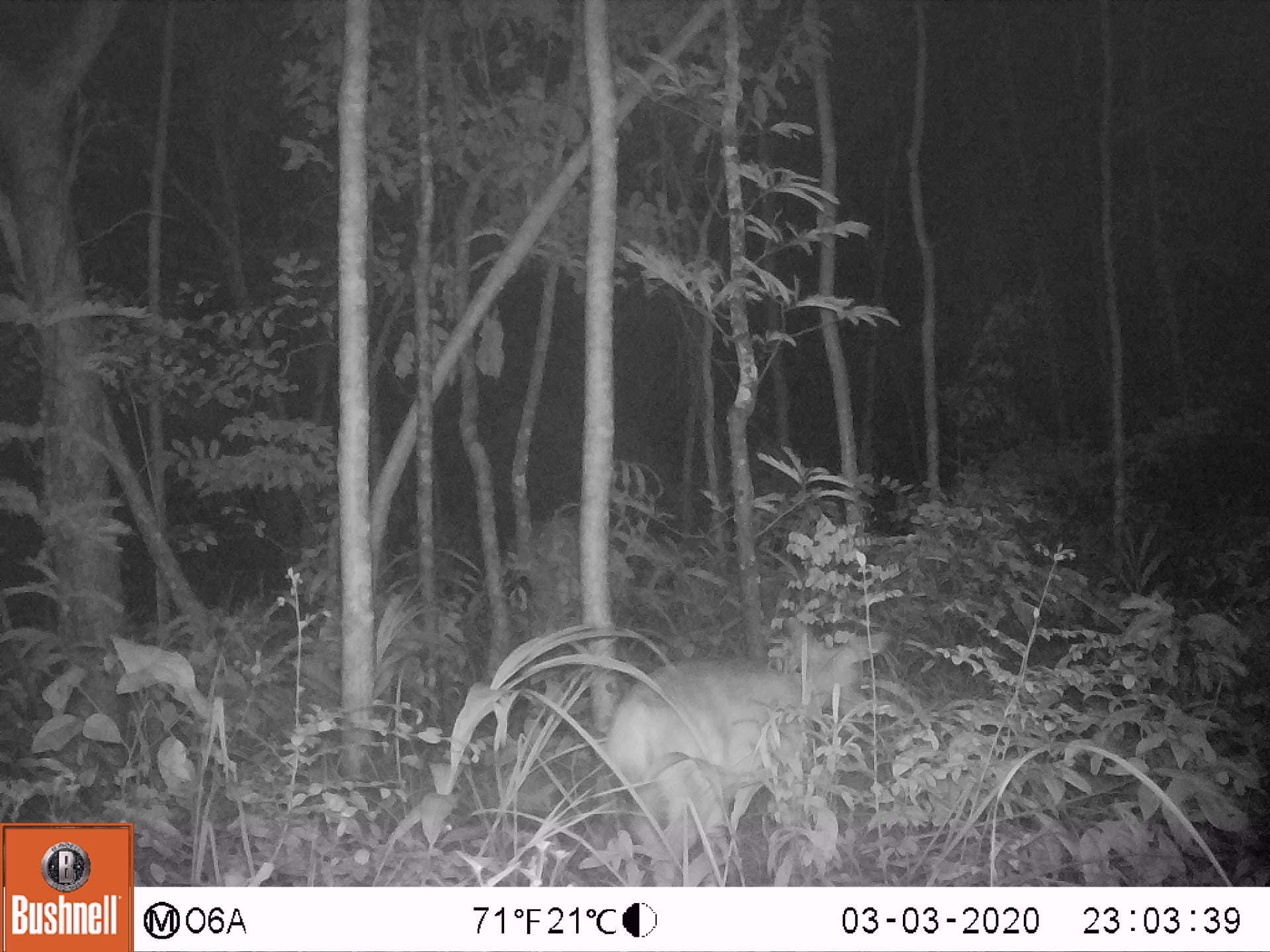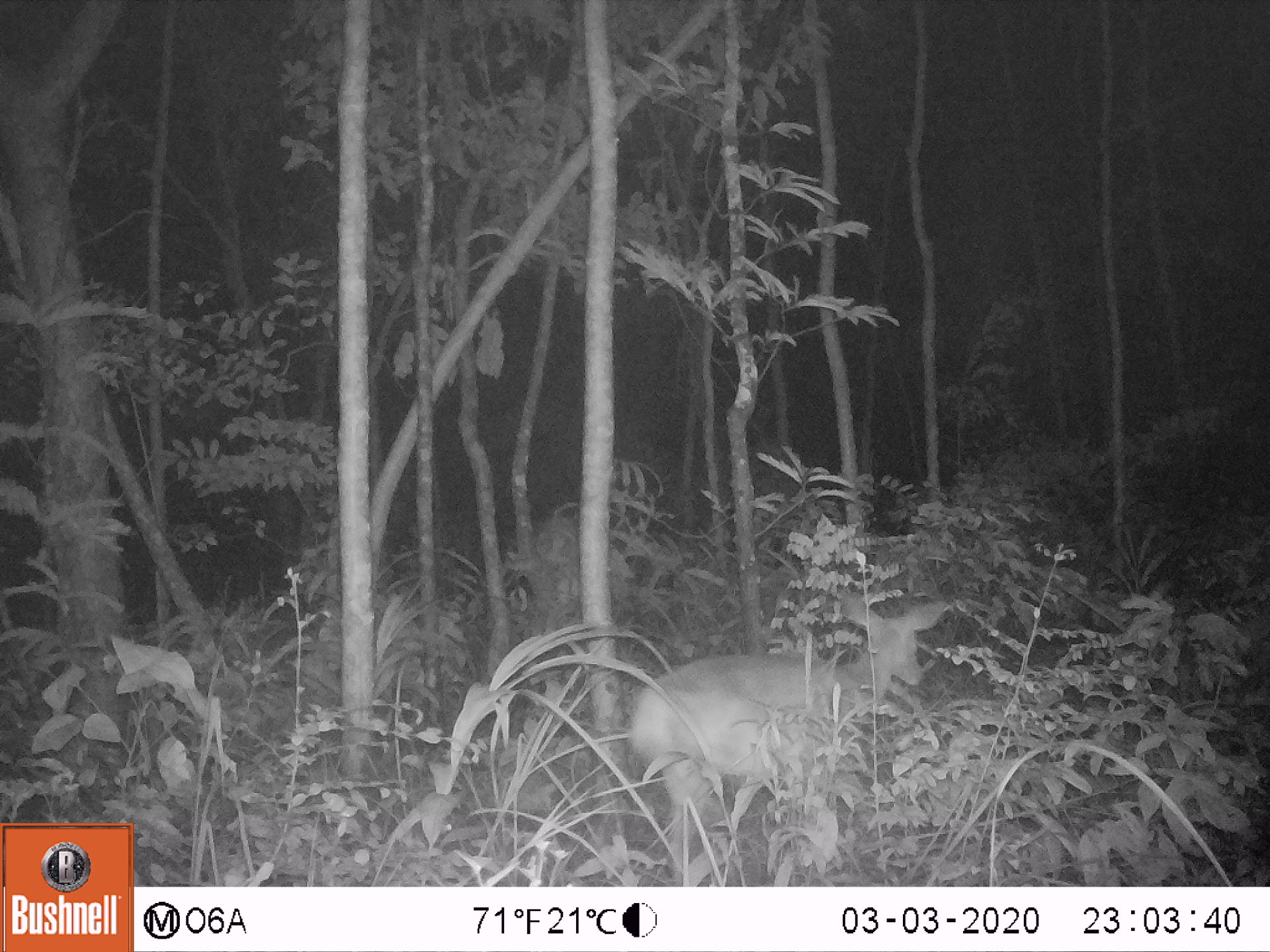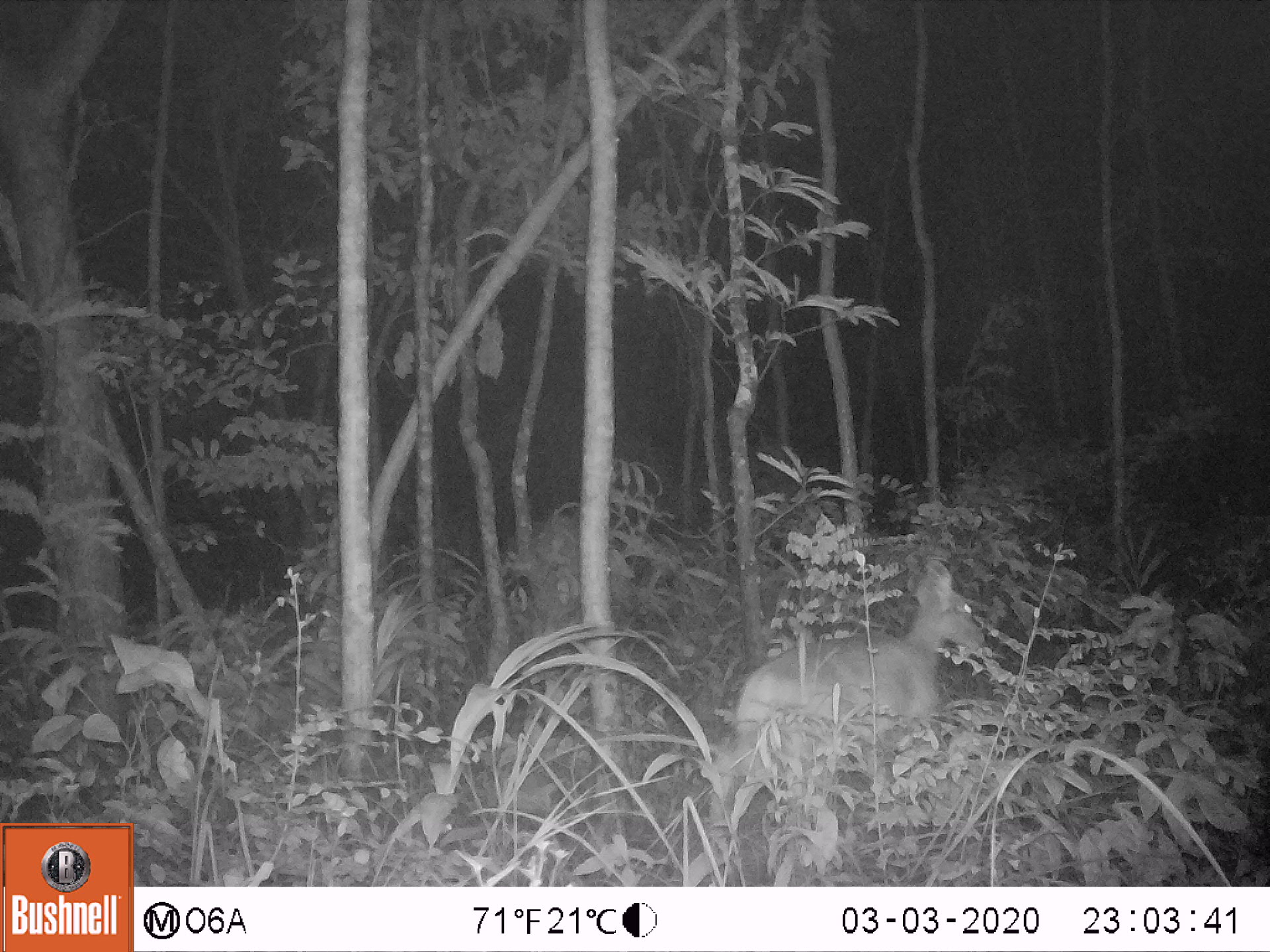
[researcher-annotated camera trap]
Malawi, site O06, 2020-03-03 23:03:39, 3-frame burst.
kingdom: Animalia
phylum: Chordata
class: Mammalia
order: Artiodactyla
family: Bovidae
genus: Tragelaphus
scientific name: Tragelaphus sylvaticus sylvaticus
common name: cape bushbuck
Cape bushbuck (Tragelaphus sylvaticus sylvaticus), count 1.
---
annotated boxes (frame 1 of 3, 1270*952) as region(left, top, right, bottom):
cape bushbuck: region(601, 610, 894, 885)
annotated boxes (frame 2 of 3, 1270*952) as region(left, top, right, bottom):
cape bushbuck: region(623, 592, 955, 885)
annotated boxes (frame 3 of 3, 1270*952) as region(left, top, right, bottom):
cape bushbuck: region(700, 557, 995, 839)